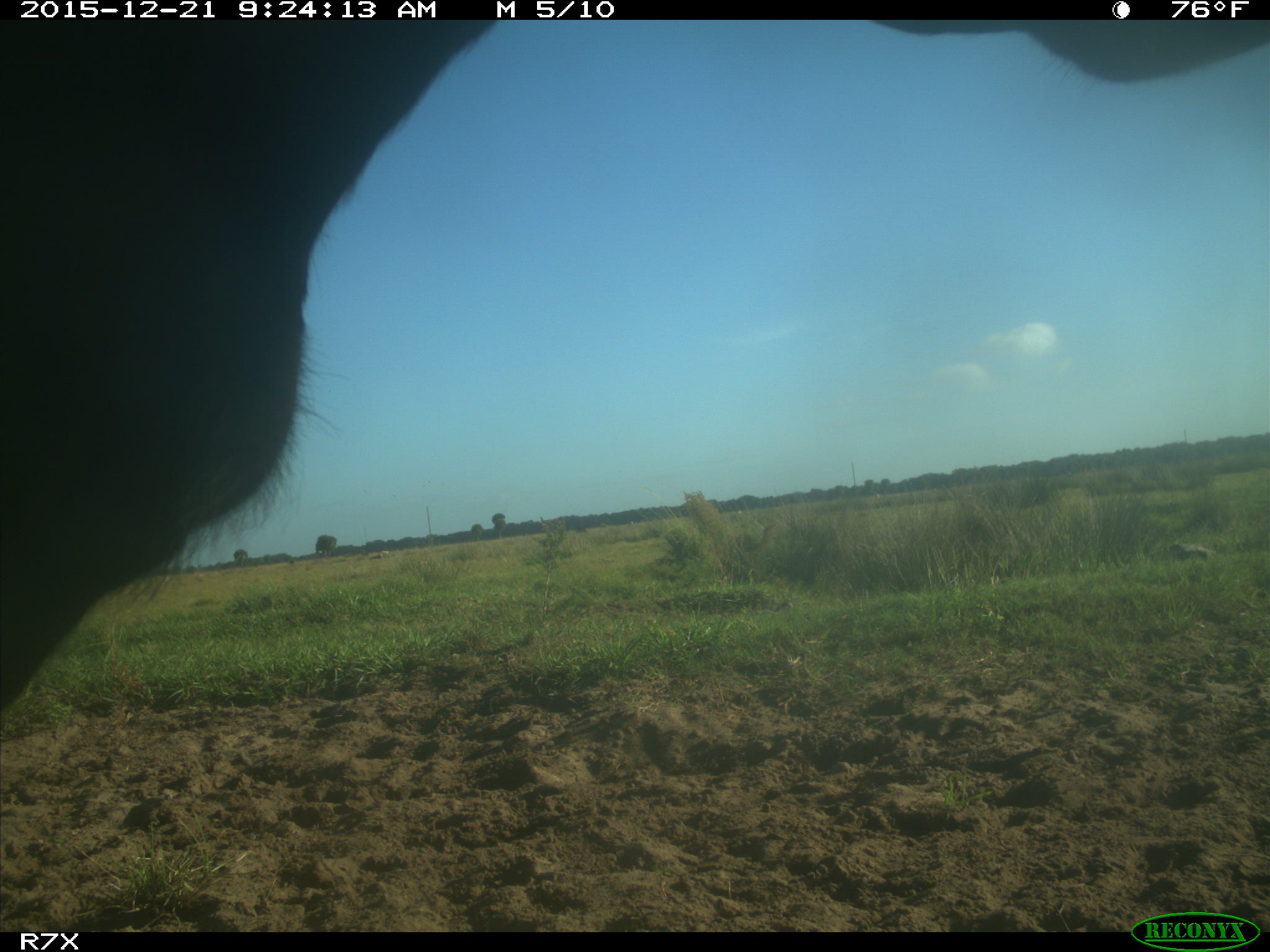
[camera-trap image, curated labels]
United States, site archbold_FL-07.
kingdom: Animalia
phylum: Chordata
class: Mammalia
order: Artiodactyla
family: Bovidae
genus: Bos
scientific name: Bos taurus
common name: domestic cow